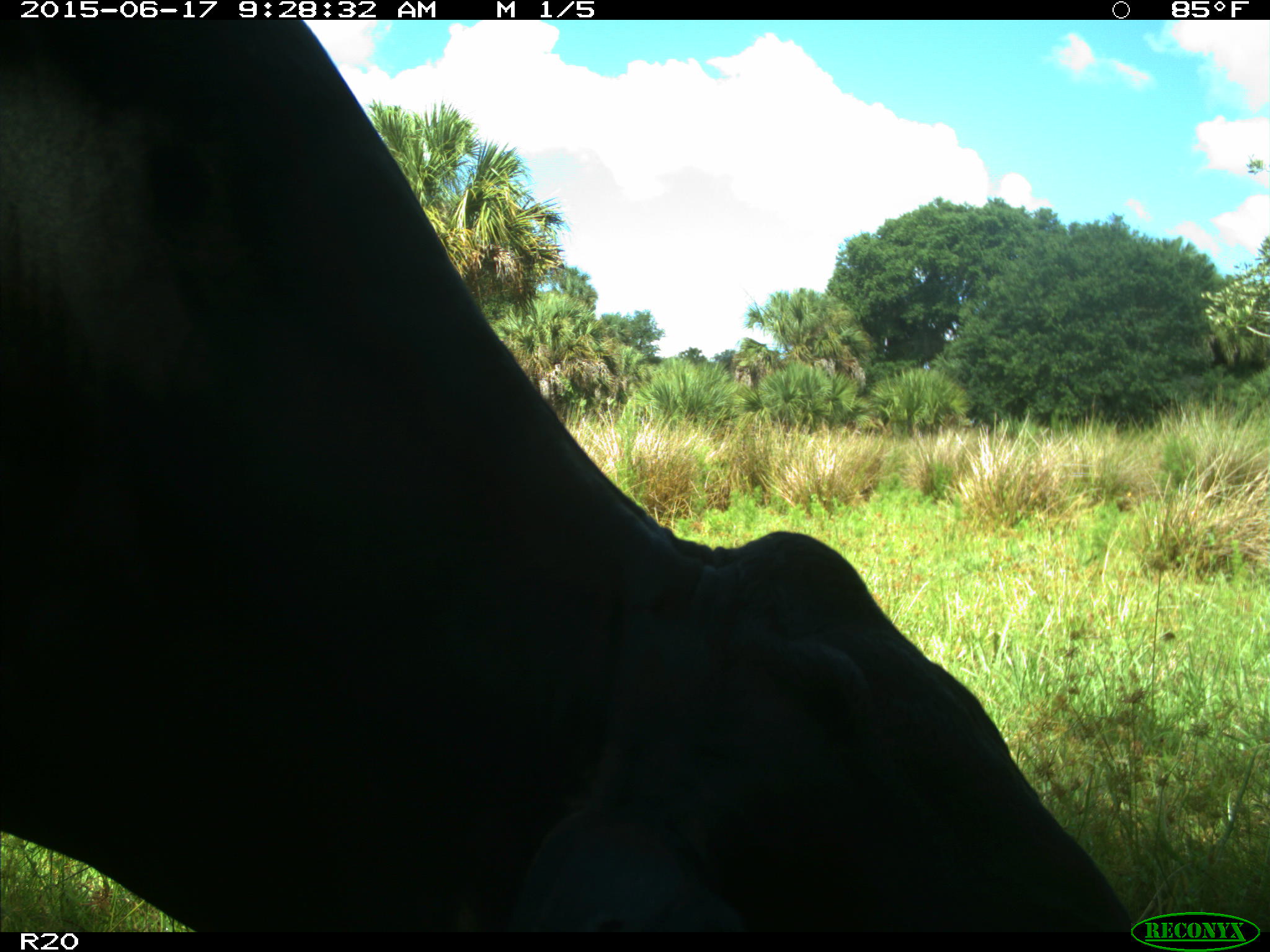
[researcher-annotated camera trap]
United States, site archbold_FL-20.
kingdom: Animalia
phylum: Chordata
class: Mammalia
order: Artiodactyla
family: Bovidae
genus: Bos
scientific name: Bos taurus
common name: domestic cow